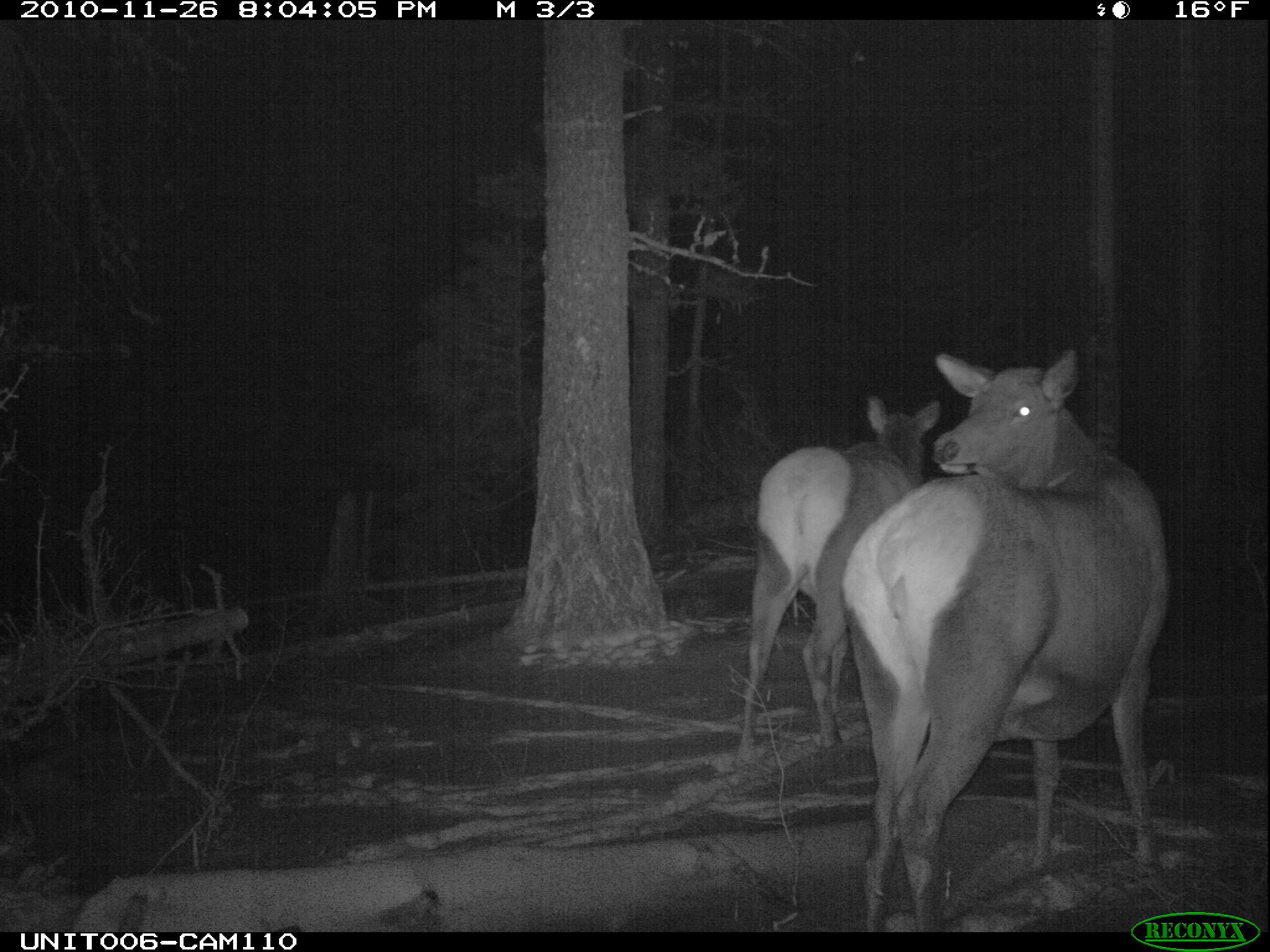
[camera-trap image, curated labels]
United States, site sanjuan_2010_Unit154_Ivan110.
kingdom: Animalia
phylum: Chordata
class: Mammalia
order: Artiodactyla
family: Cervidae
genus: Cervus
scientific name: Cervus elaphus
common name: red deer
Cervus elaphus (red deer).